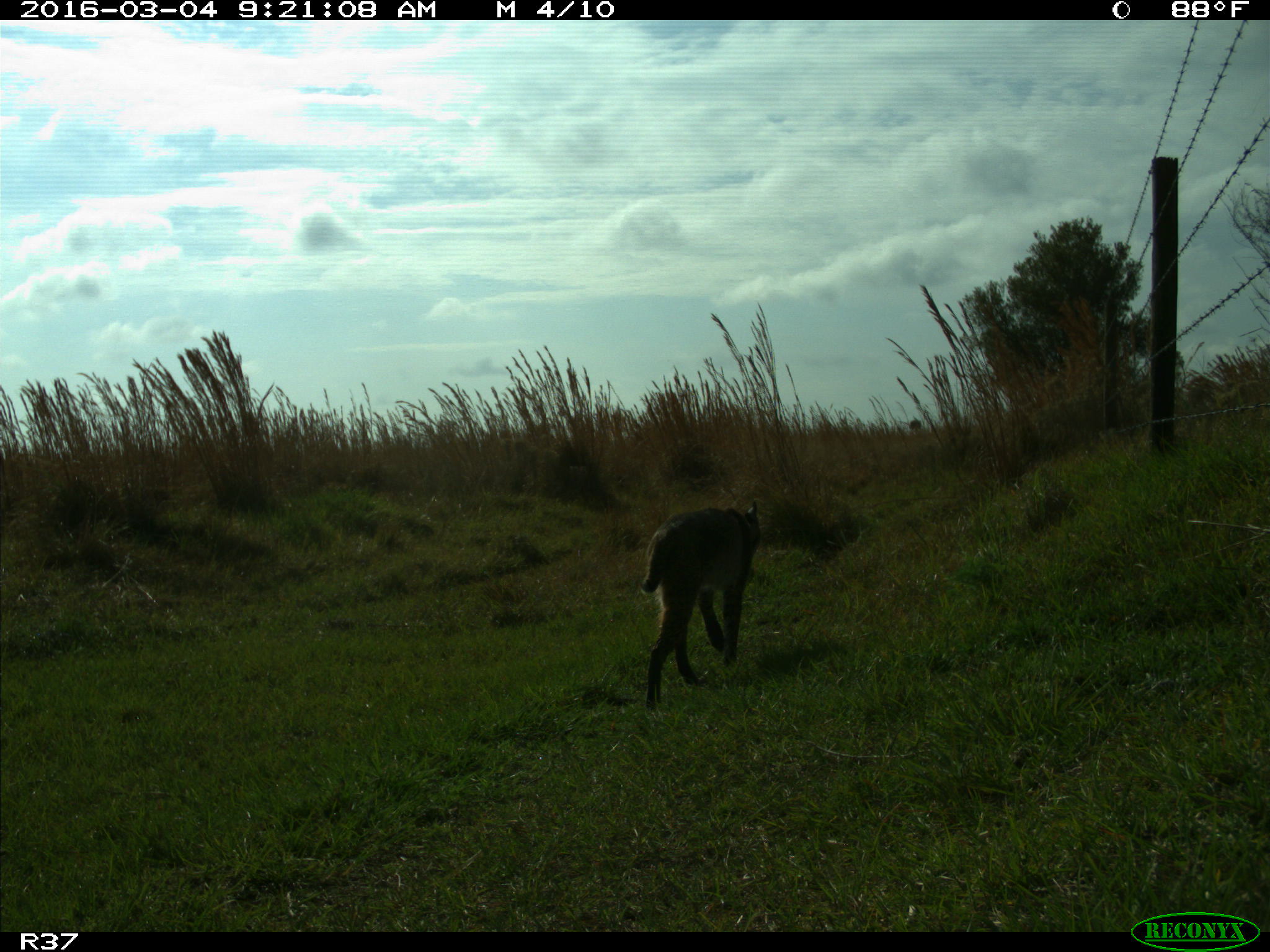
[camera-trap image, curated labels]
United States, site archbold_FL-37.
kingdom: Animalia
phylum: Chordata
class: Mammalia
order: Carnivora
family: Felidae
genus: Lynx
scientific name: Lynx rufus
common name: bobcat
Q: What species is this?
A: Lynx rufus (bobcat).